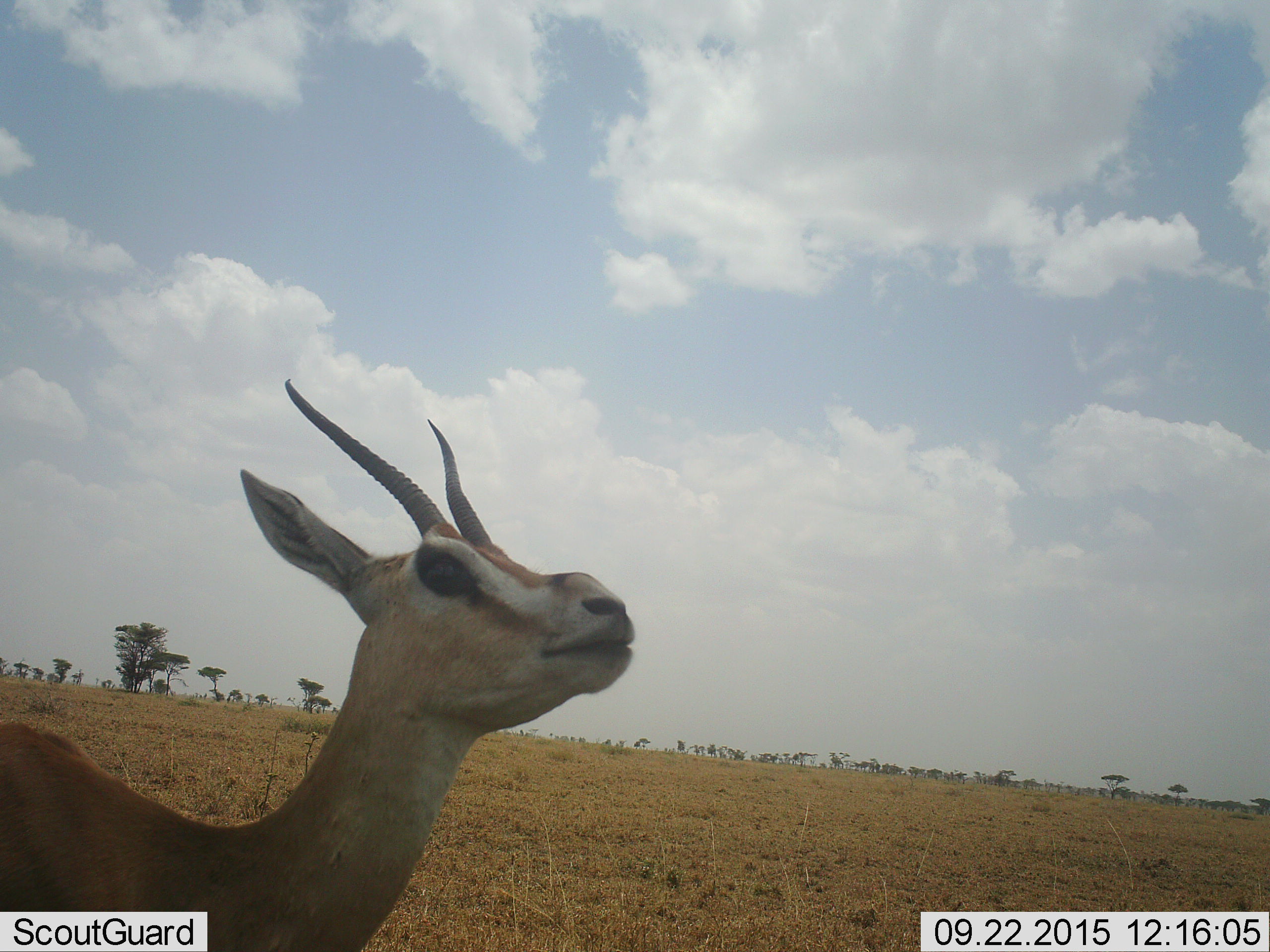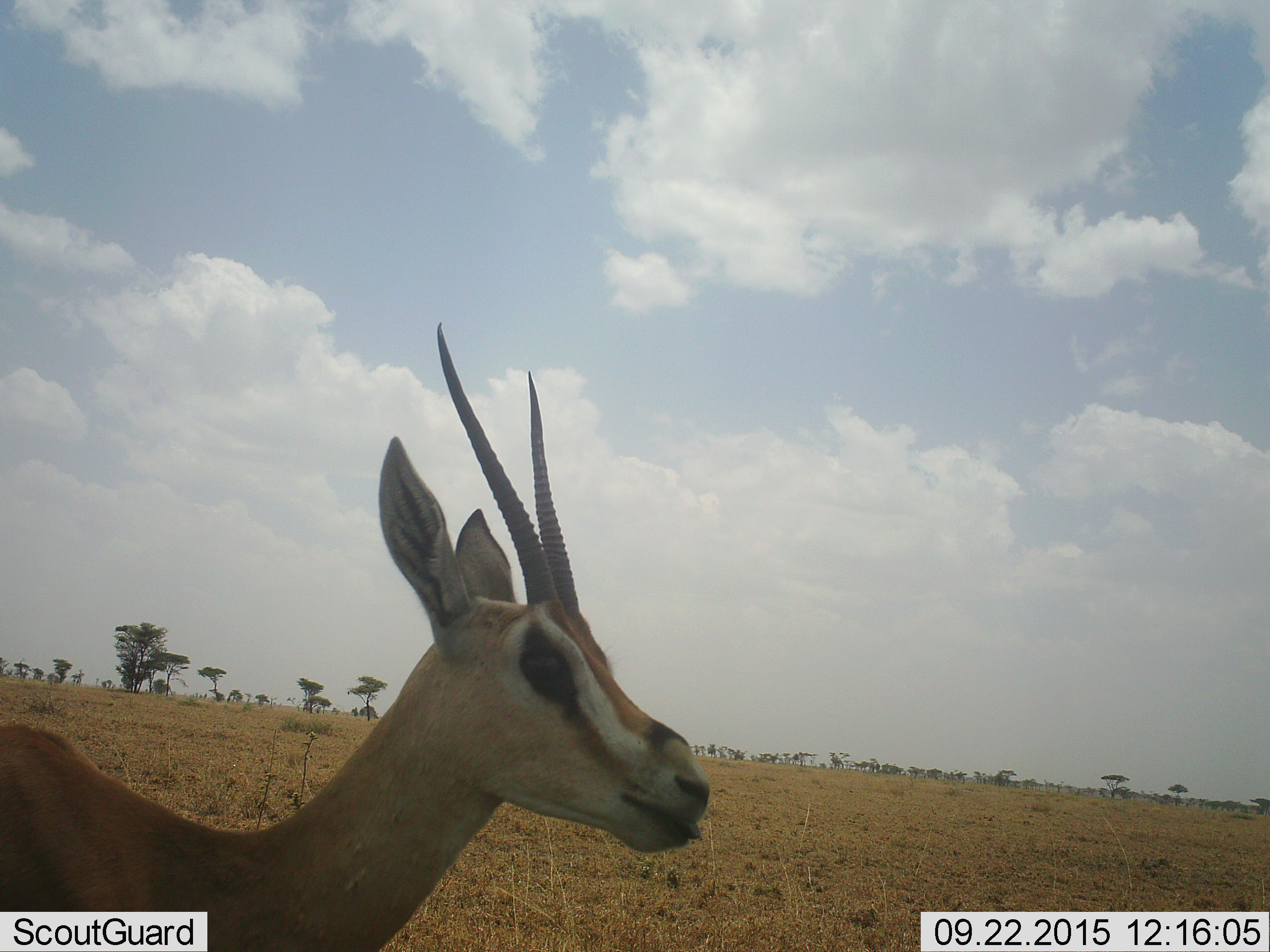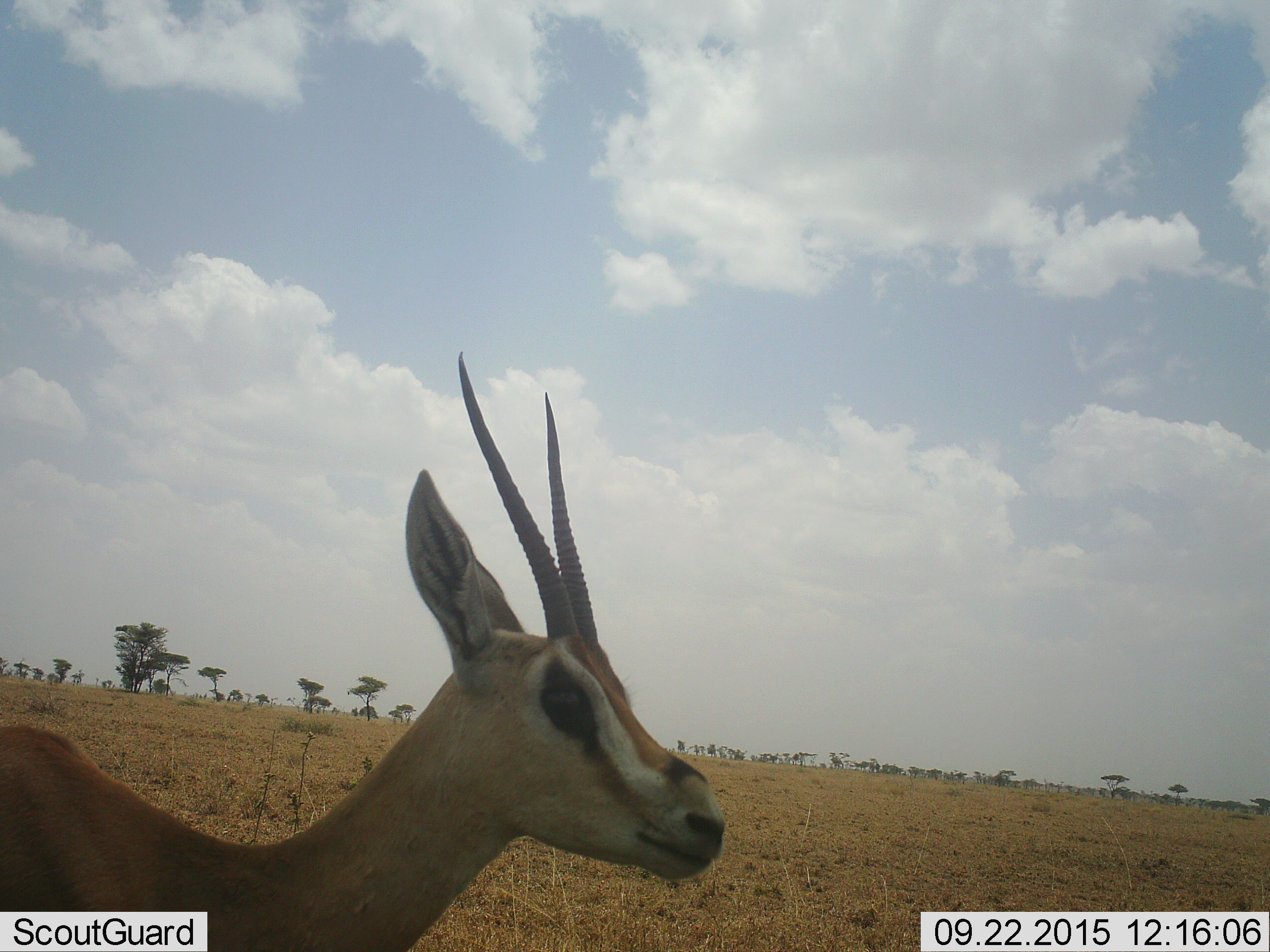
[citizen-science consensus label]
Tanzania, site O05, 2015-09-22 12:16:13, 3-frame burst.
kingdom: Animalia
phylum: Chordata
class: Mammalia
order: Artiodactyla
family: Bovidae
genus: Eudorcas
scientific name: Eudorcas thomsonii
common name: thomson's gazelle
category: gazellethomsons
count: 1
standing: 100%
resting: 0%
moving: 0%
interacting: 0%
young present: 0%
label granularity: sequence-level